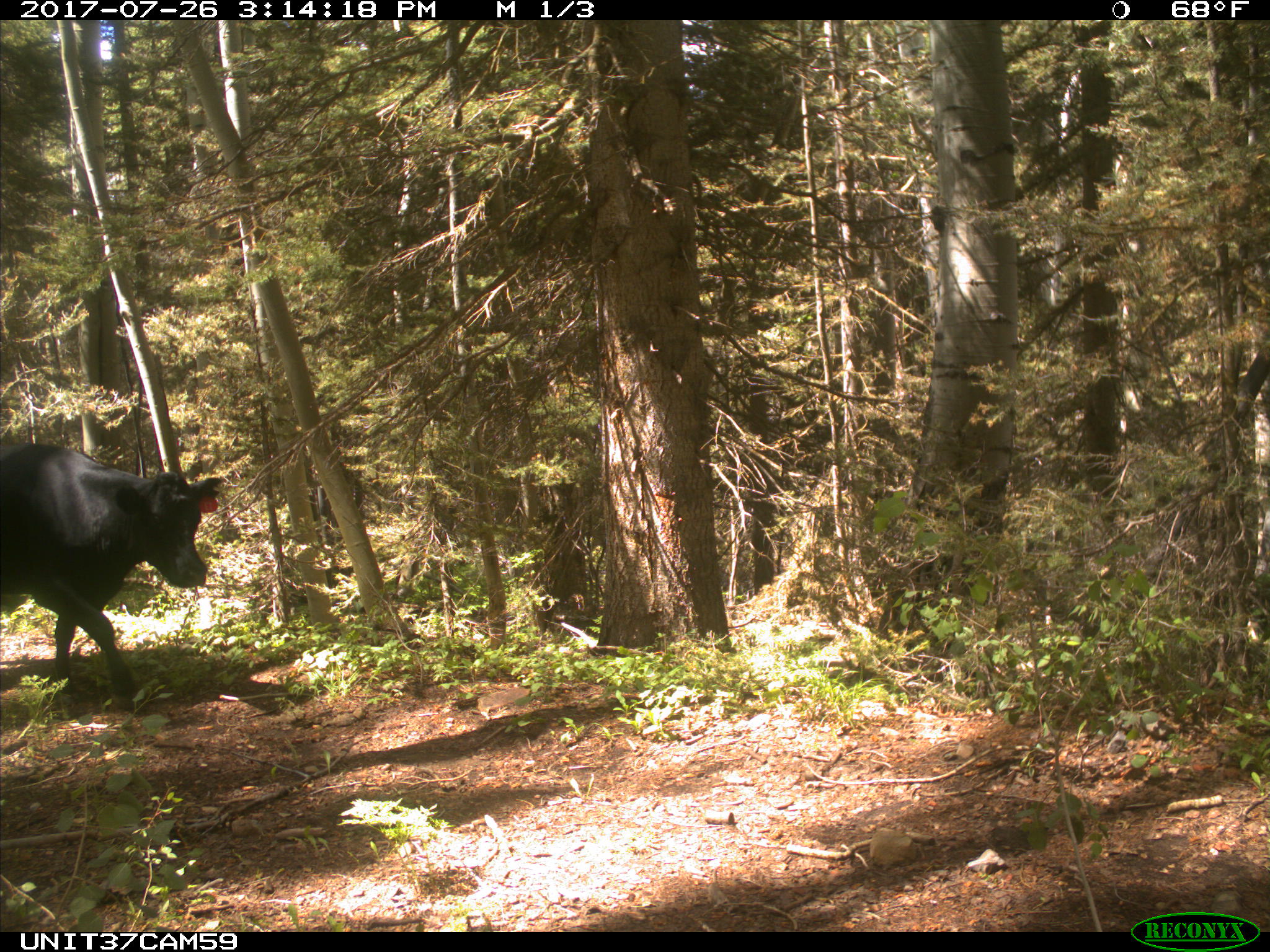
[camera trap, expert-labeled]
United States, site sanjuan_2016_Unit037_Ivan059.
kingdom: Animalia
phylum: Chordata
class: Mammalia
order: Artiodactyla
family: Bovidae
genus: Bos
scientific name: Bos taurus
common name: domestic cow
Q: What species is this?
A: Bos taurus (domestic cow).